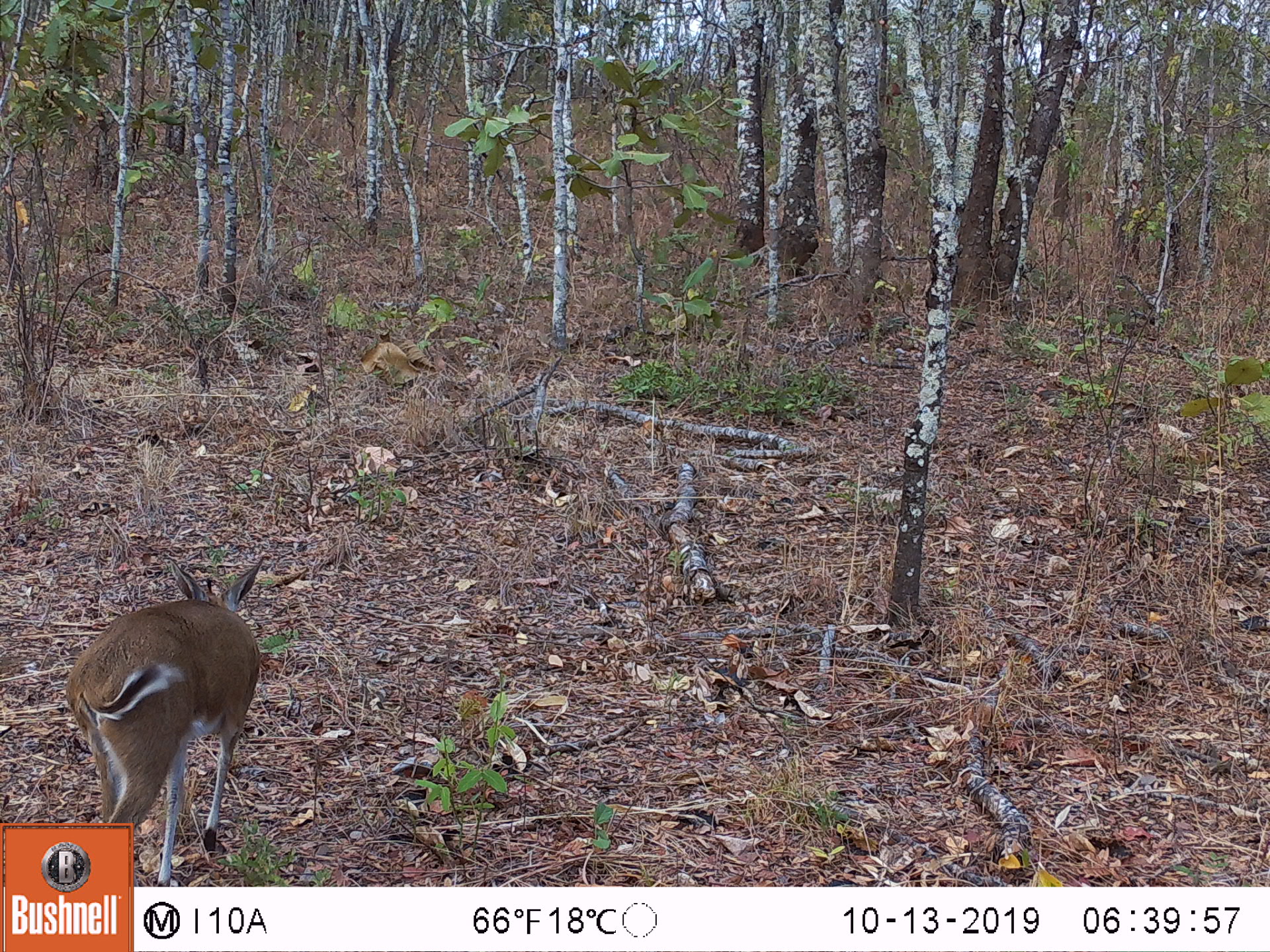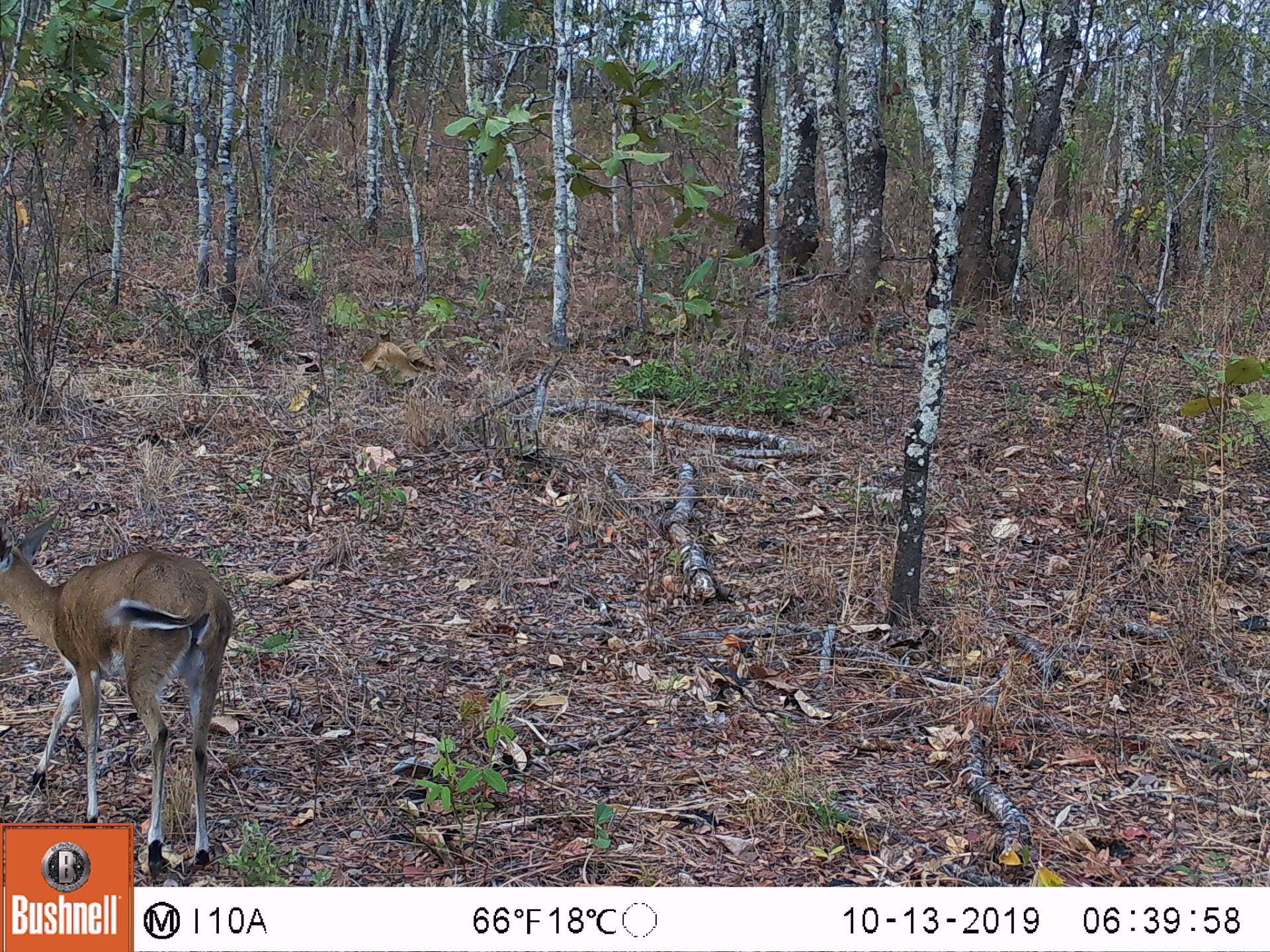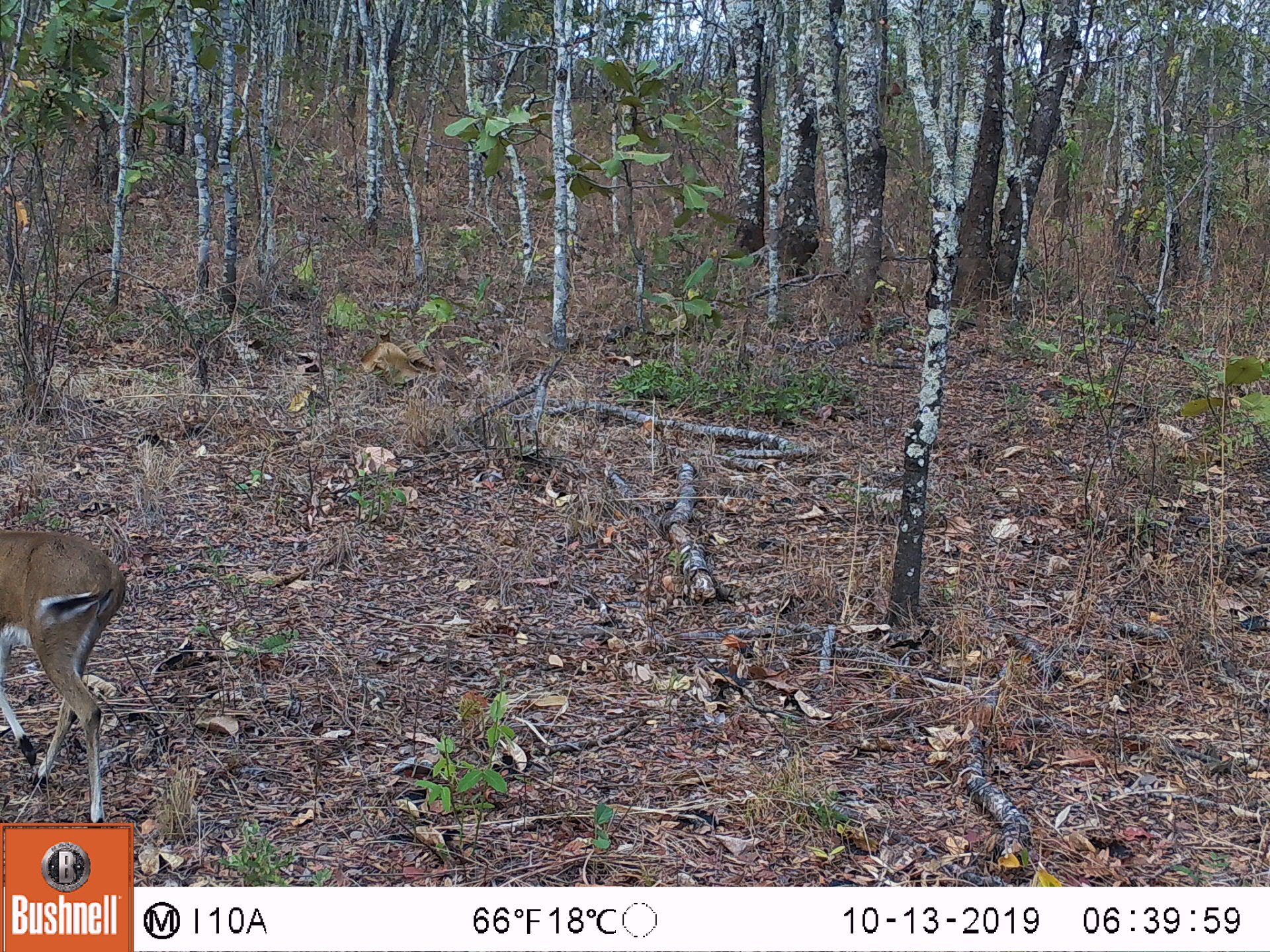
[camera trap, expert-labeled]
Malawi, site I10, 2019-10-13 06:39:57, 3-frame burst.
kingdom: Animalia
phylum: Chordata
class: Mammalia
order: Artiodactyla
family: Bovidae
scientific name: Antilopinae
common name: small antelope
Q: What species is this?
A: Small antelope (Antilopinae).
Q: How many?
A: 1.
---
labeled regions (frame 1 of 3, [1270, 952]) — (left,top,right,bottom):
small antelope: (48,547,270,818)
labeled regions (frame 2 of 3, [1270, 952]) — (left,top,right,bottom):
small antelope: (1,504,237,819)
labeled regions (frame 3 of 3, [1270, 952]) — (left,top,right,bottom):
small antelope: (0,516,132,816)